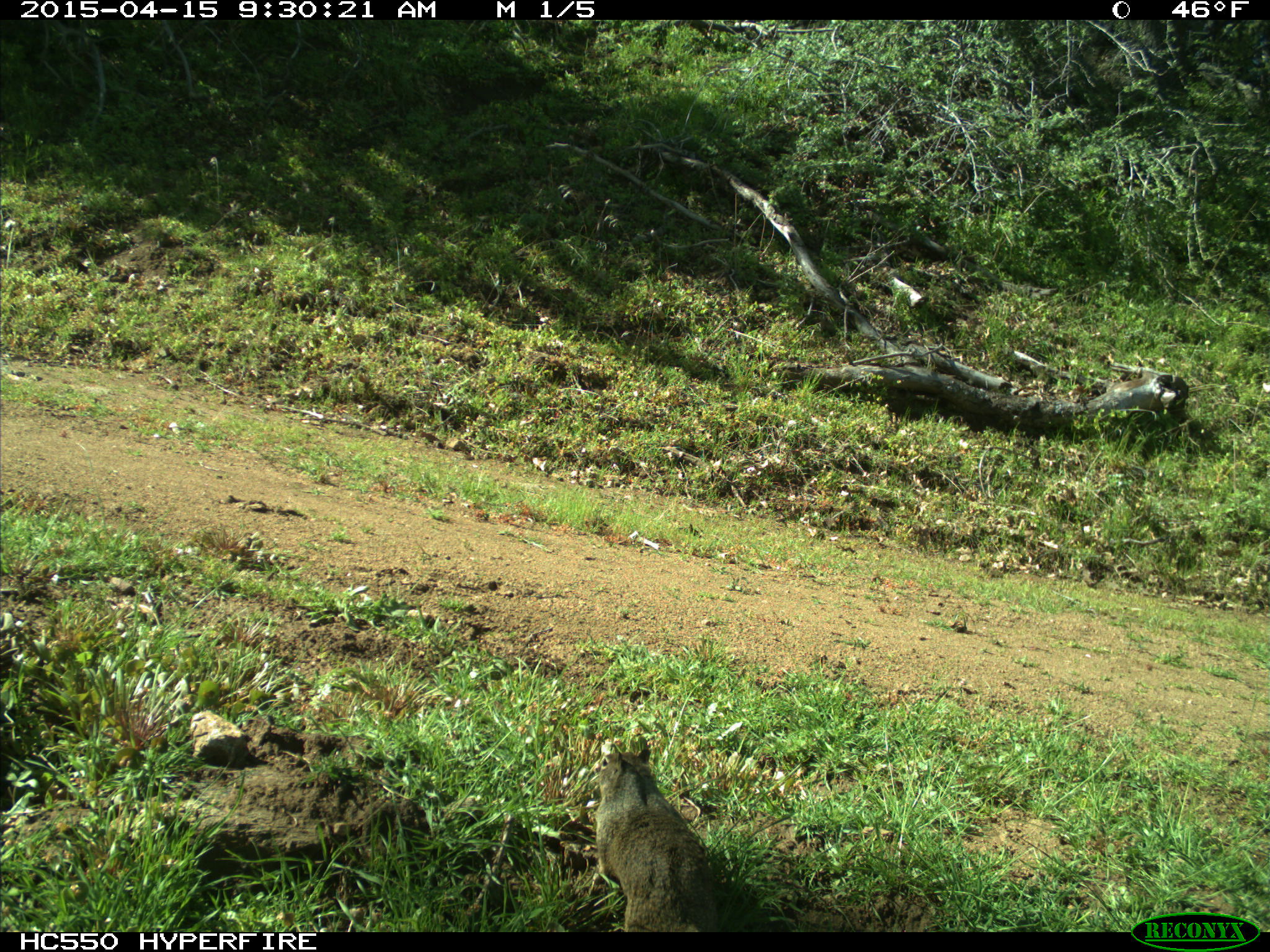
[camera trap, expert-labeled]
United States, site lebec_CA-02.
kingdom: Animalia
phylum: Chordata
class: Mammalia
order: Rodentia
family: Sciuridae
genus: Sciurus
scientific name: Sciurus carolinensis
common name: eastern gray squirrel